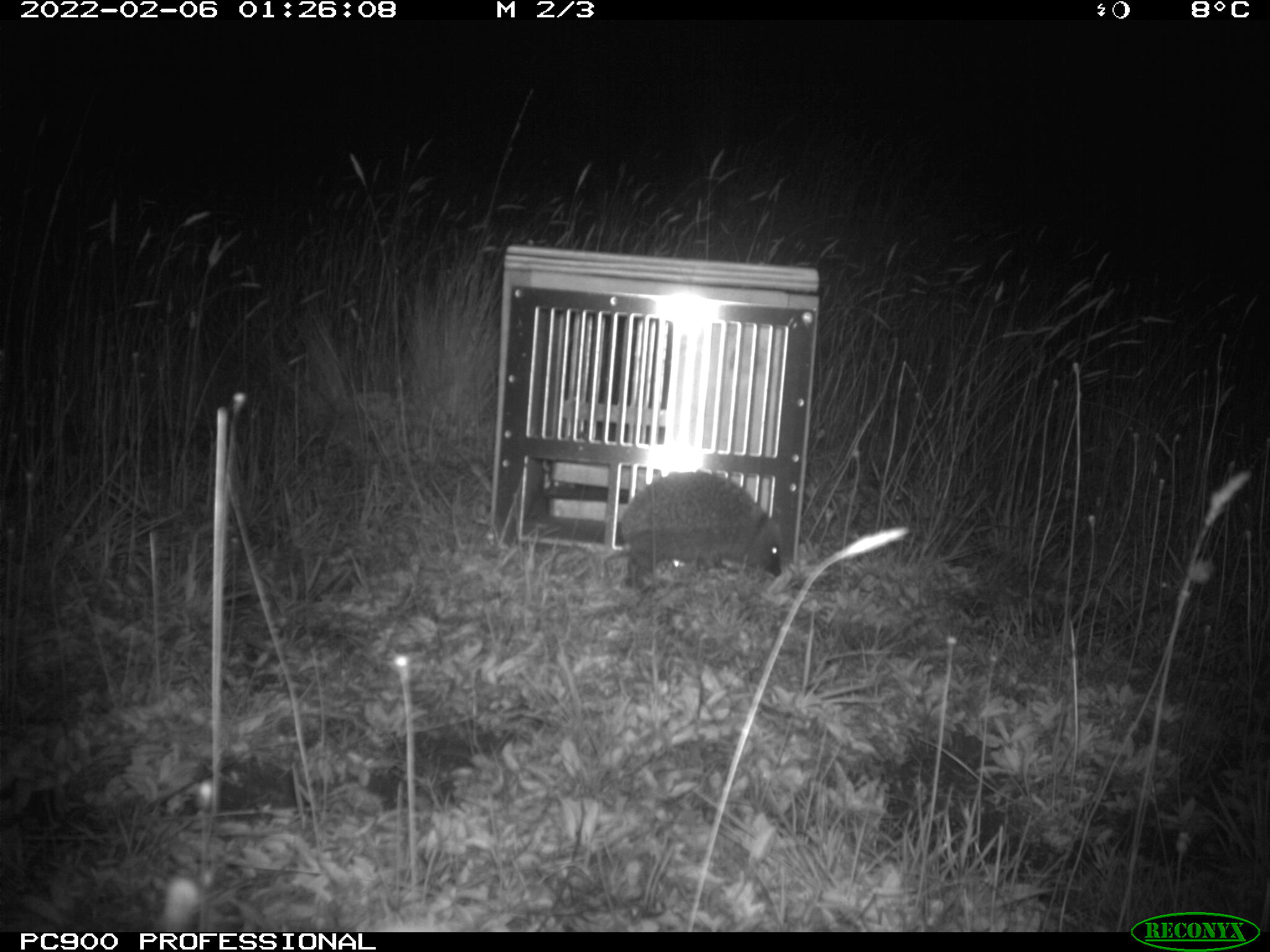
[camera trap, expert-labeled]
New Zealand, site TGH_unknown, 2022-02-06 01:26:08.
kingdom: Animalia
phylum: Chordata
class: Mammalia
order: Eulipotyphla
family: Erinaceidae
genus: Erinaceus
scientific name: Erinaceus europaeus europaeus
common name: european hedgehog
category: hedgehog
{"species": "hedgehog (european hedgehog) (Erinaceus europaeus europaeus)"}